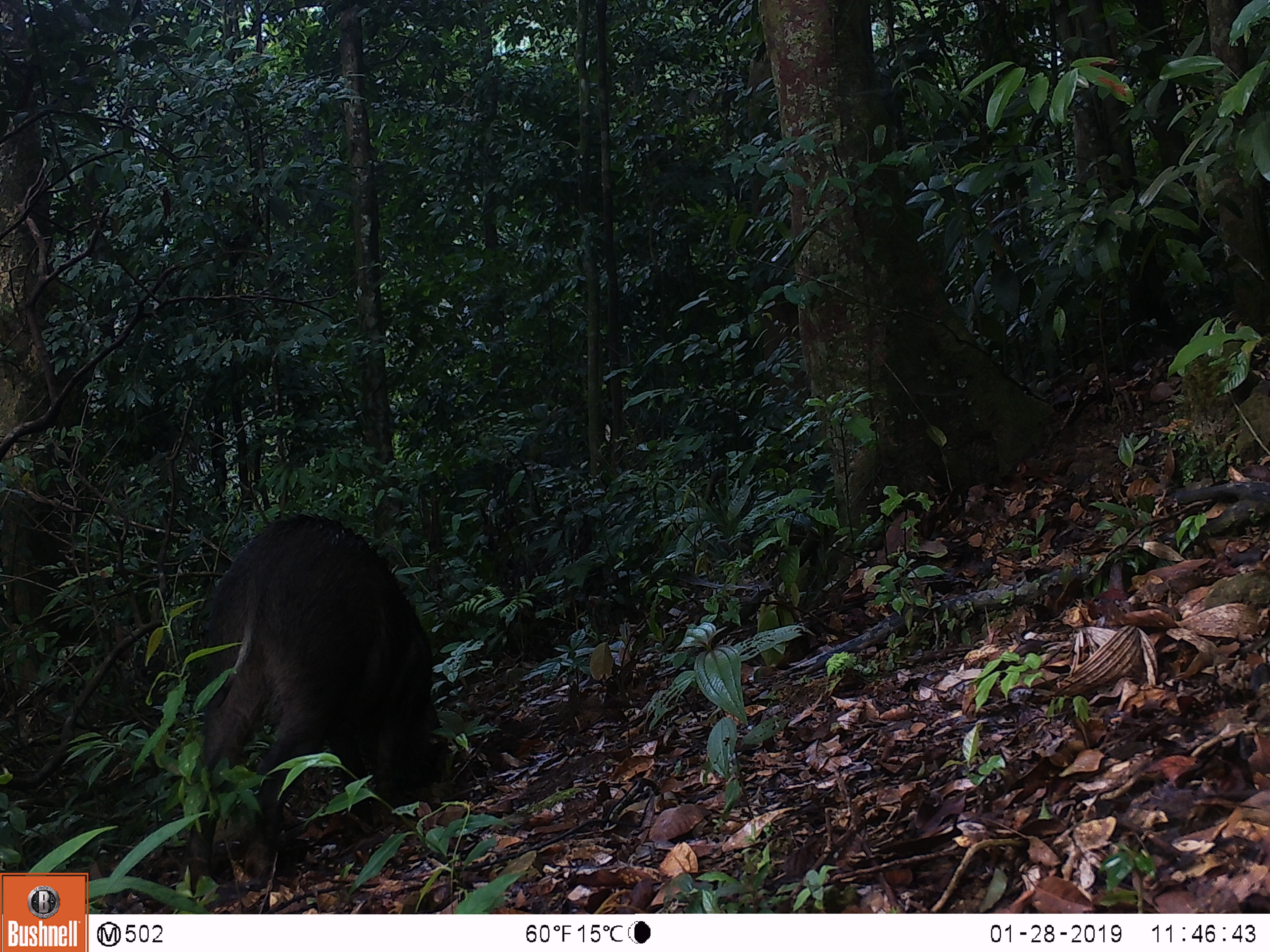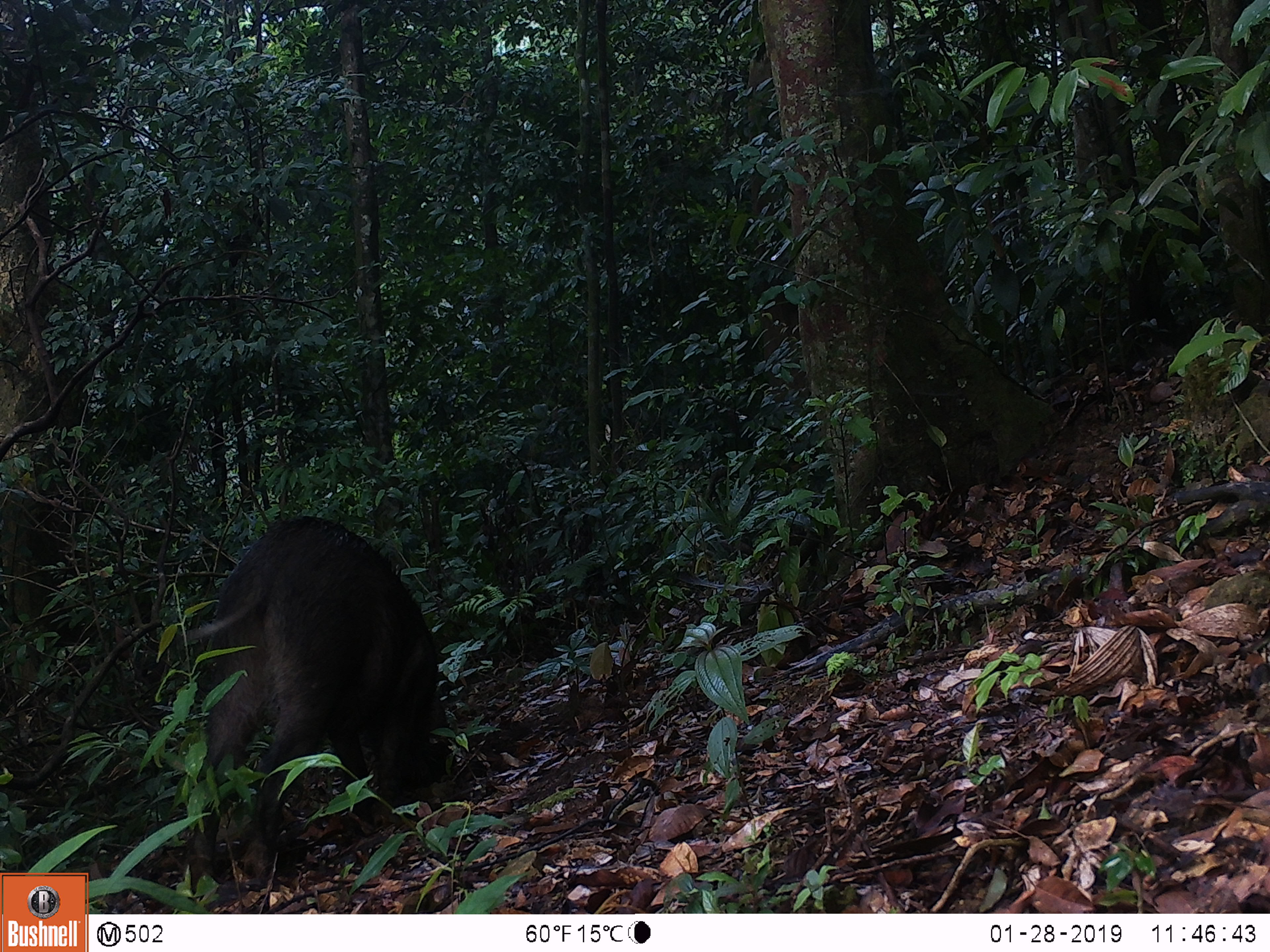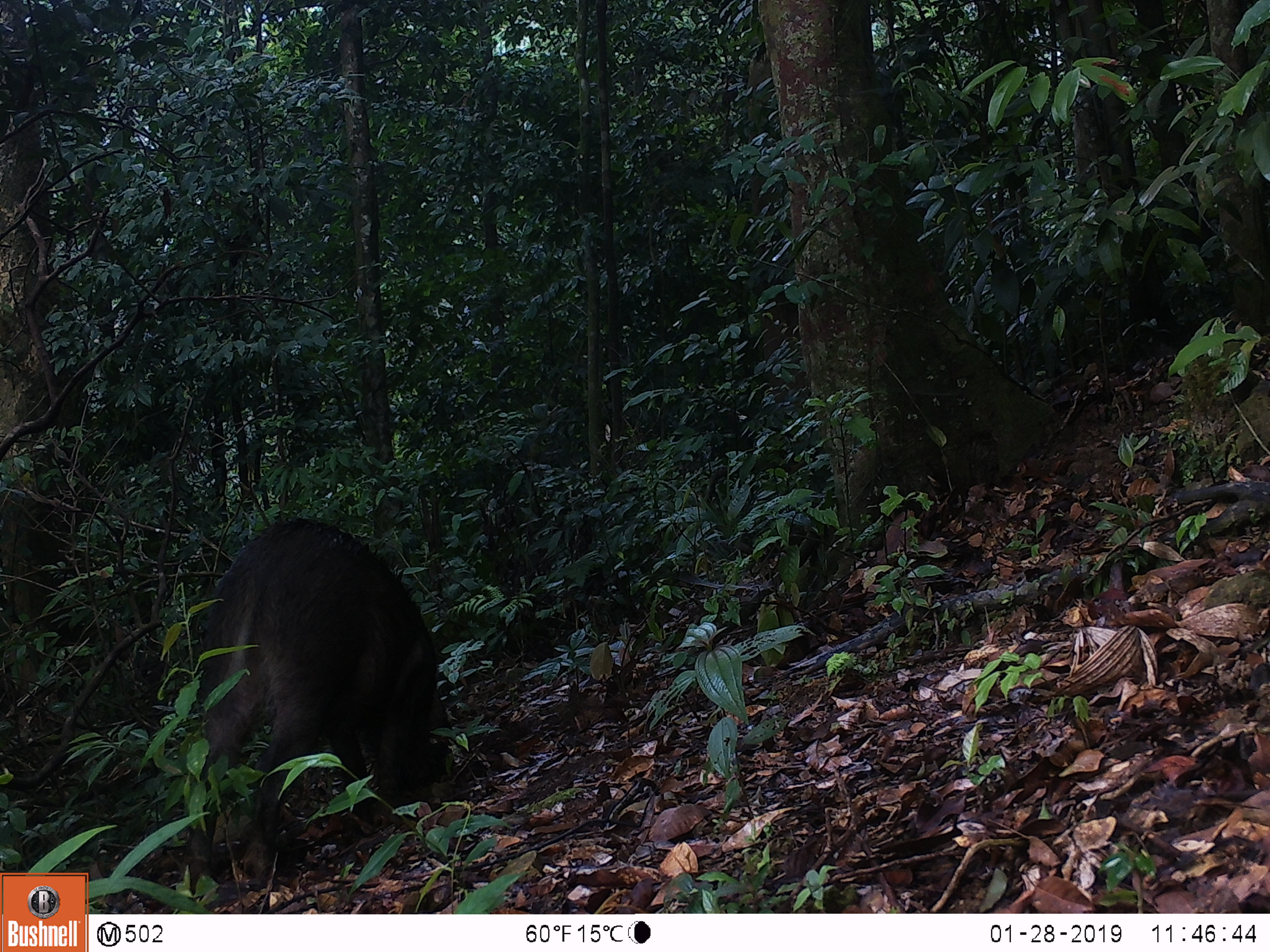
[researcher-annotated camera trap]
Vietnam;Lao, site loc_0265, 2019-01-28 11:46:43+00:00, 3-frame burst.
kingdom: Animalia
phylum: Chordata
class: Mammalia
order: Artiodactyla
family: Suidae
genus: Sus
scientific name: Sus scrofa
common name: eurasian wild pig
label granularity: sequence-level